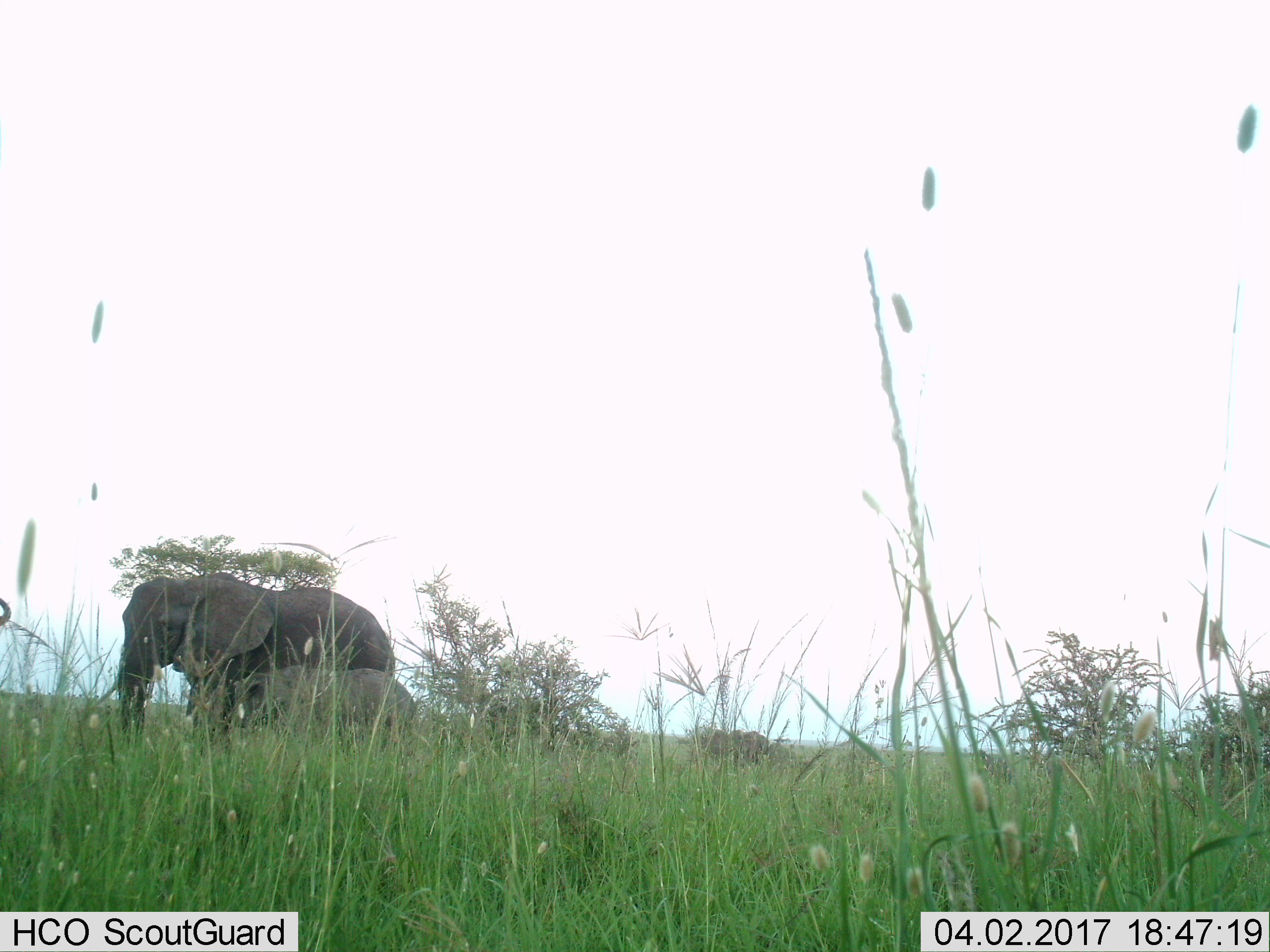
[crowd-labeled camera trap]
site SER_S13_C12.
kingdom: Animalia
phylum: Chordata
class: Mammalia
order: Proboscidea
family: Elephantidae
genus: Loxodonta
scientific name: Loxodonta africana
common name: african bush elephant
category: elephant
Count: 2.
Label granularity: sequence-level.